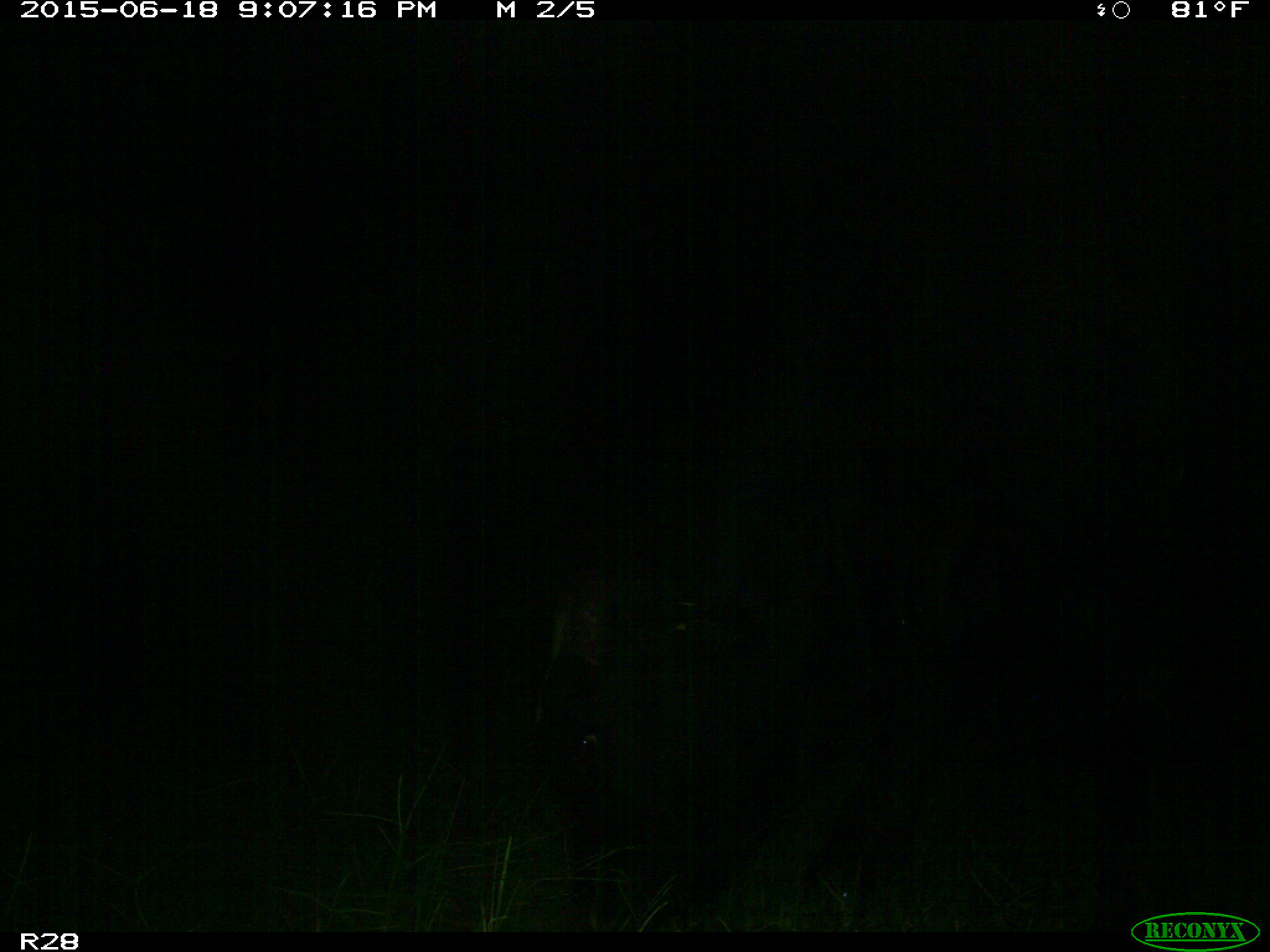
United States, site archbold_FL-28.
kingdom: Animalia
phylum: Chordata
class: Mammalia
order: Artiodactyla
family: Bovidae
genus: Bos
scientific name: Bos taurus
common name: domestic cow